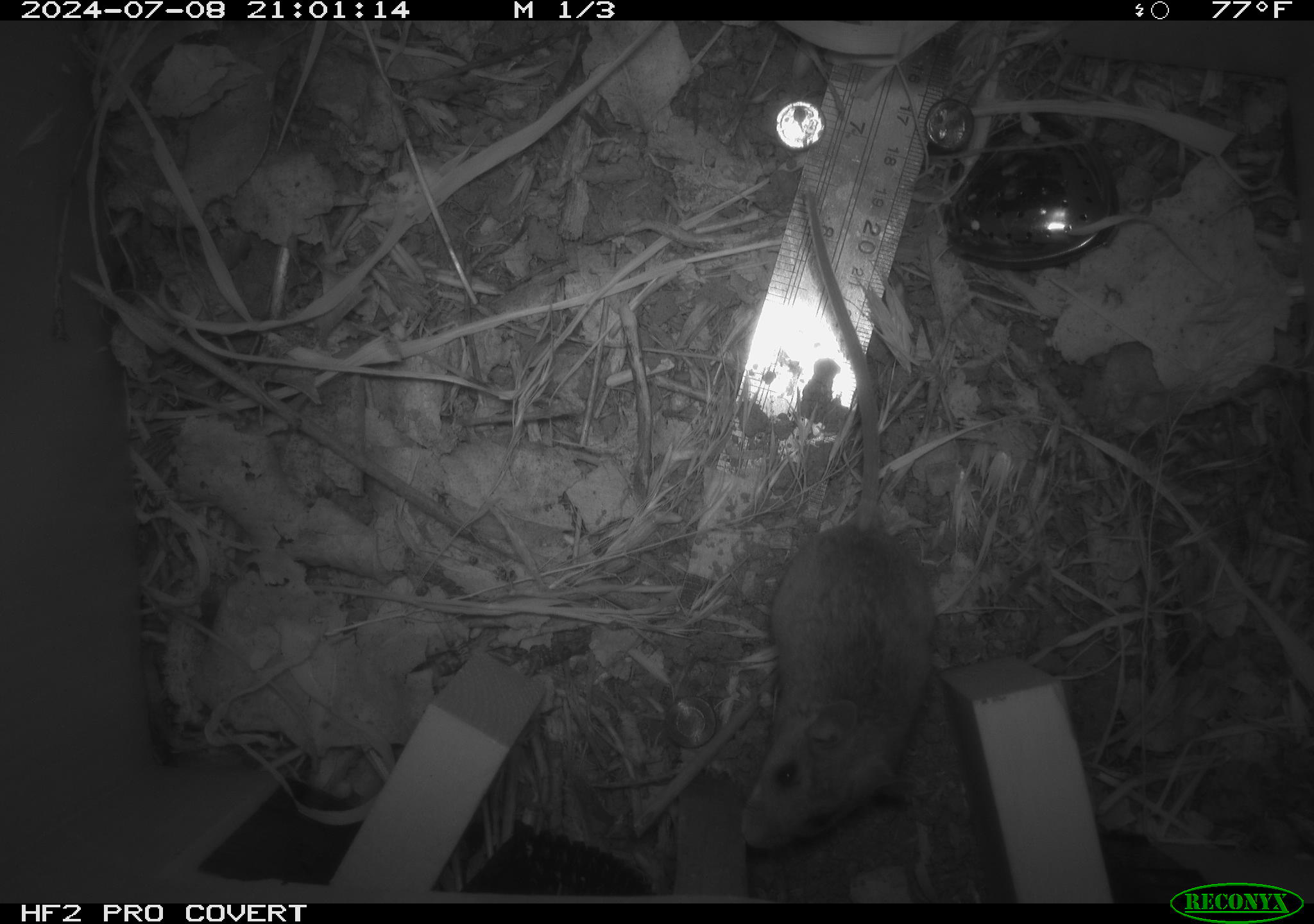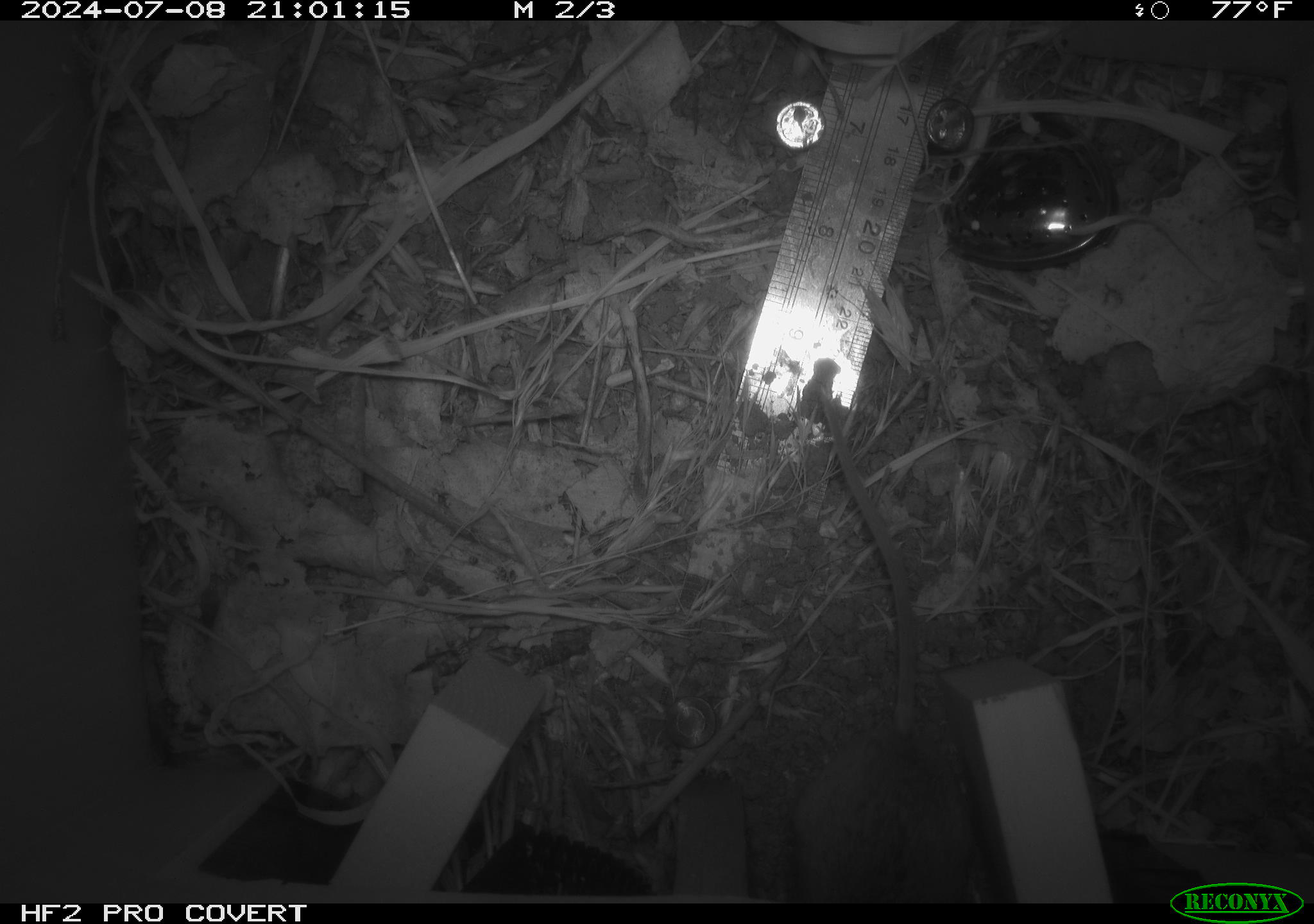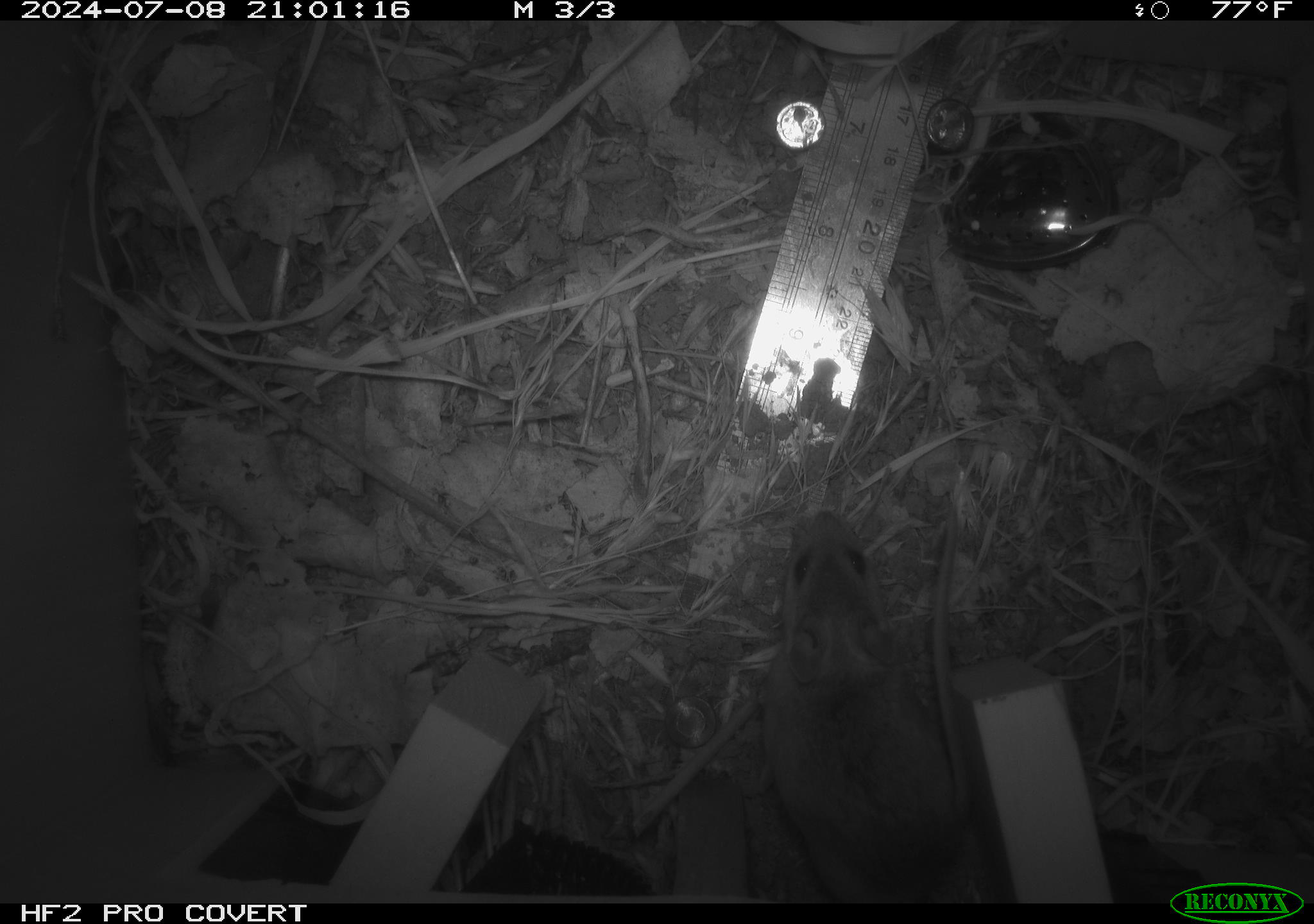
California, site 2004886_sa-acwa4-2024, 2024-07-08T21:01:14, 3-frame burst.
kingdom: Animalia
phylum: Chordata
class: Mammalia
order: Rodentia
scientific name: Rodentia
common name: mouse species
Mouse species (Rodentia).